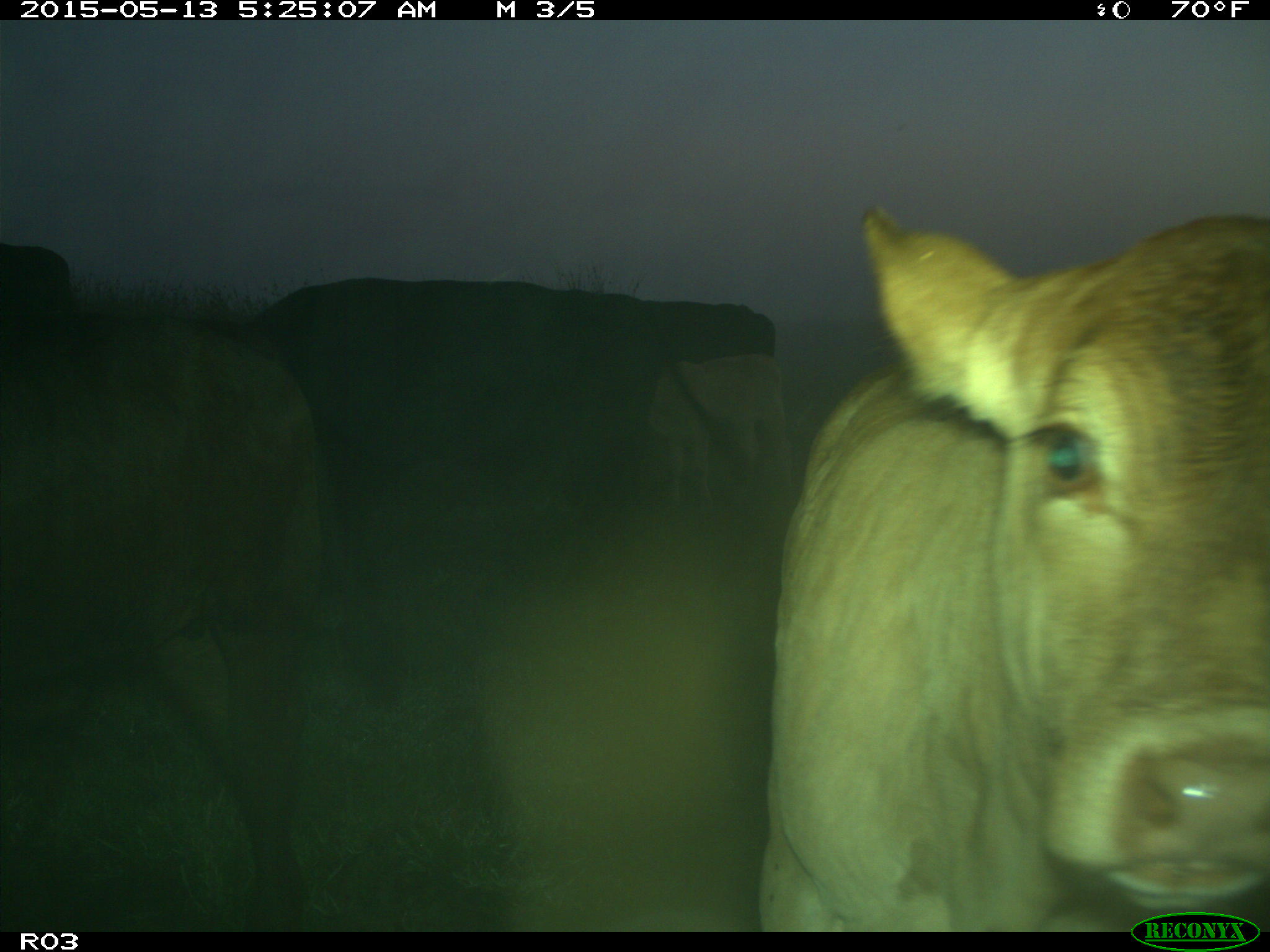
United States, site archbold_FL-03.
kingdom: Animalia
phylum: Chordata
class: Mammalia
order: Artiodactyla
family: Bovidae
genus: Bos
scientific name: Bos taurus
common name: domestic cow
Bos taurus (domestic cow).